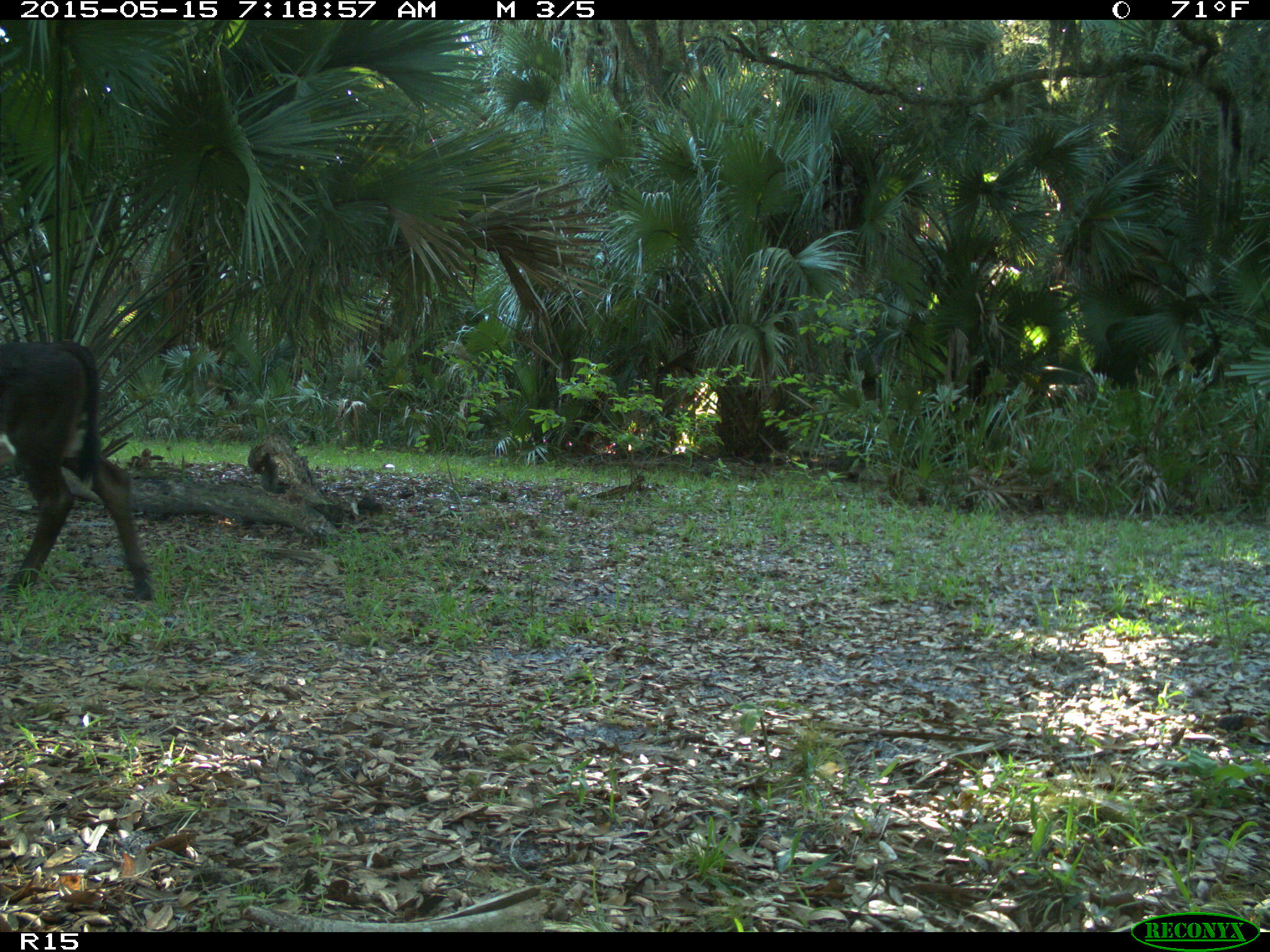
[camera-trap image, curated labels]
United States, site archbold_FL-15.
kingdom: Animalia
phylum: Chordata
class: Mammalia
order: Artiodactyla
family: Bovidae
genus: Bos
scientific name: Bos taurus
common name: domestic cow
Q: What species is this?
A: Bos taurus (domestic cow).